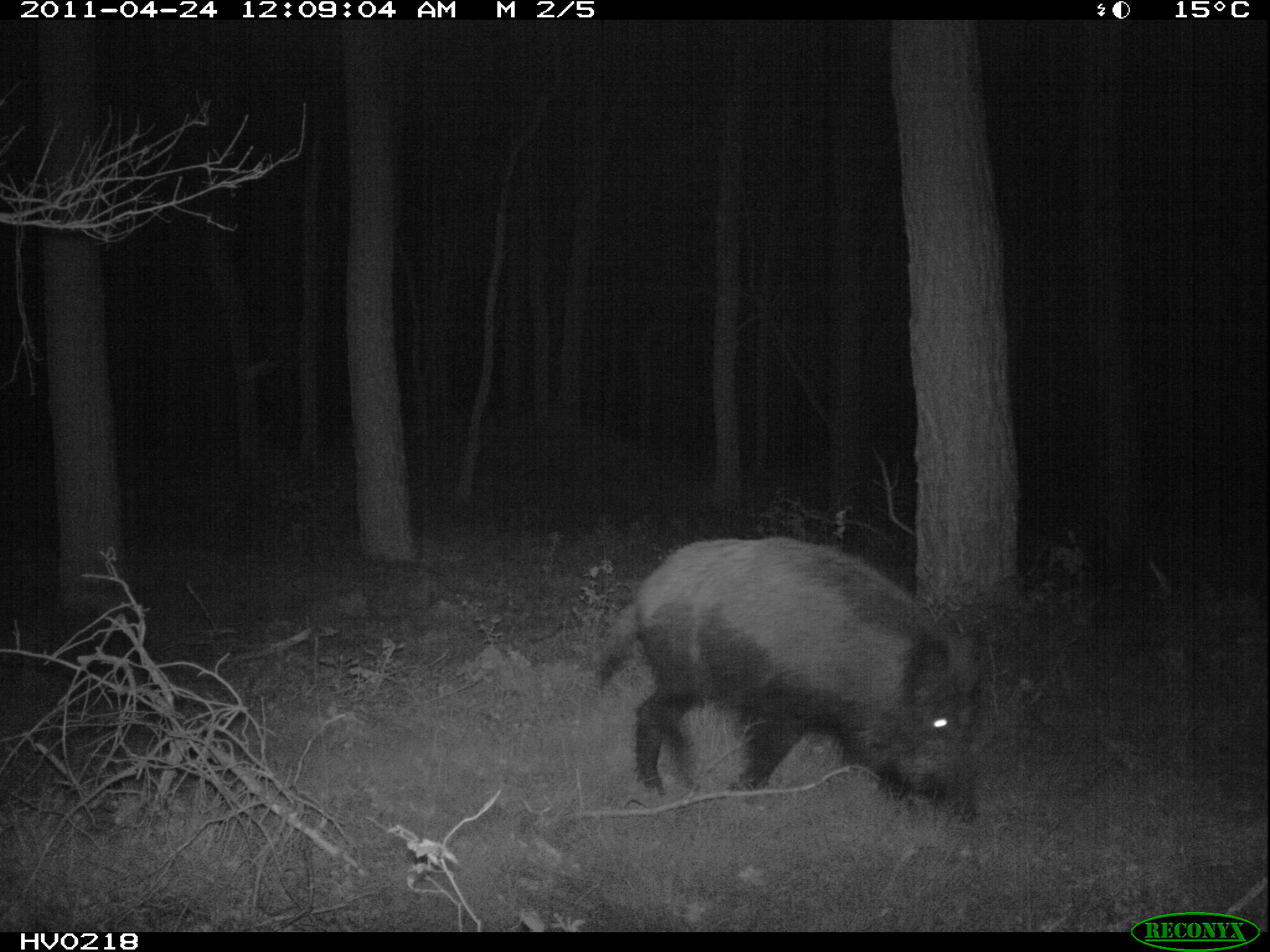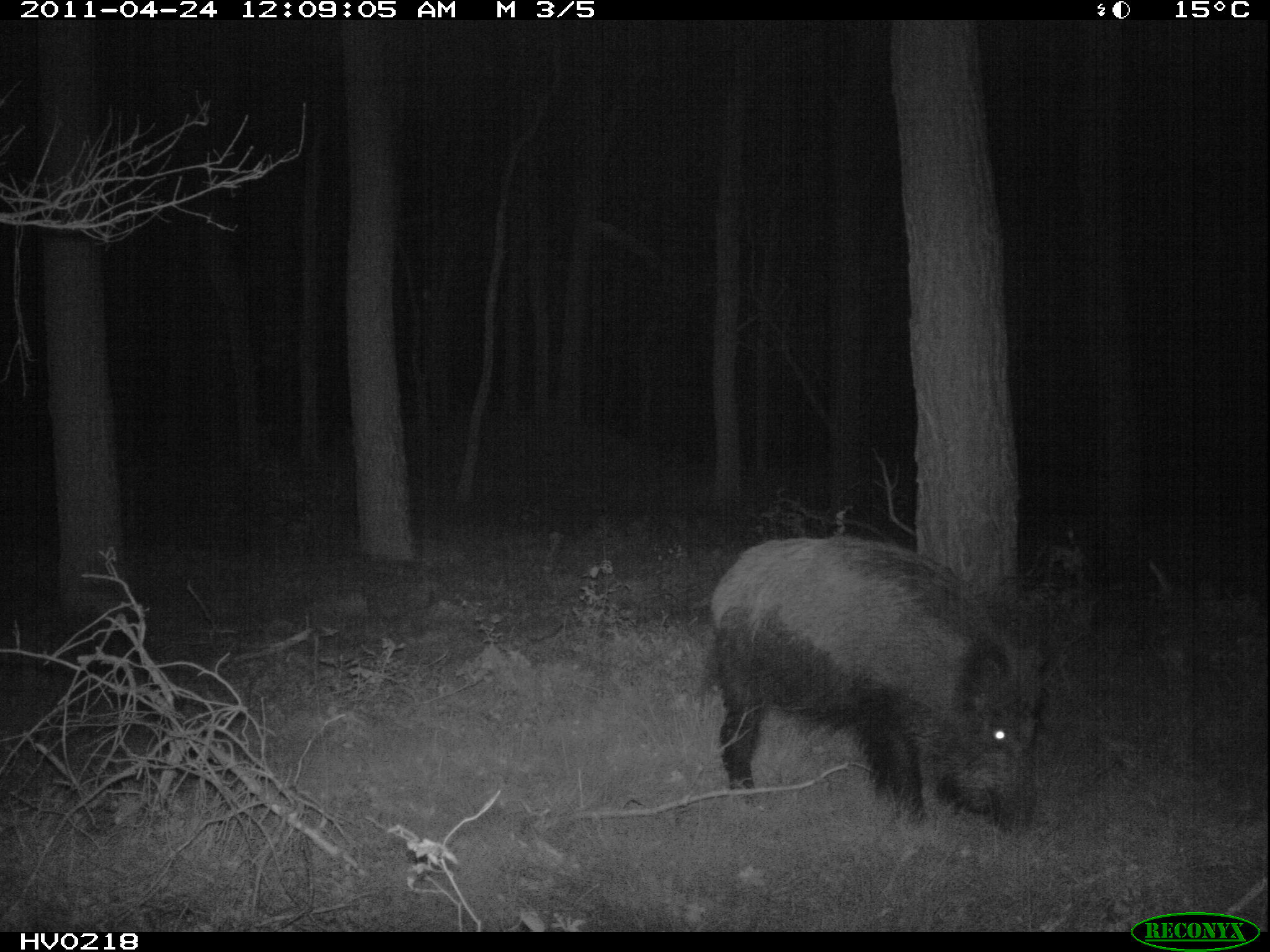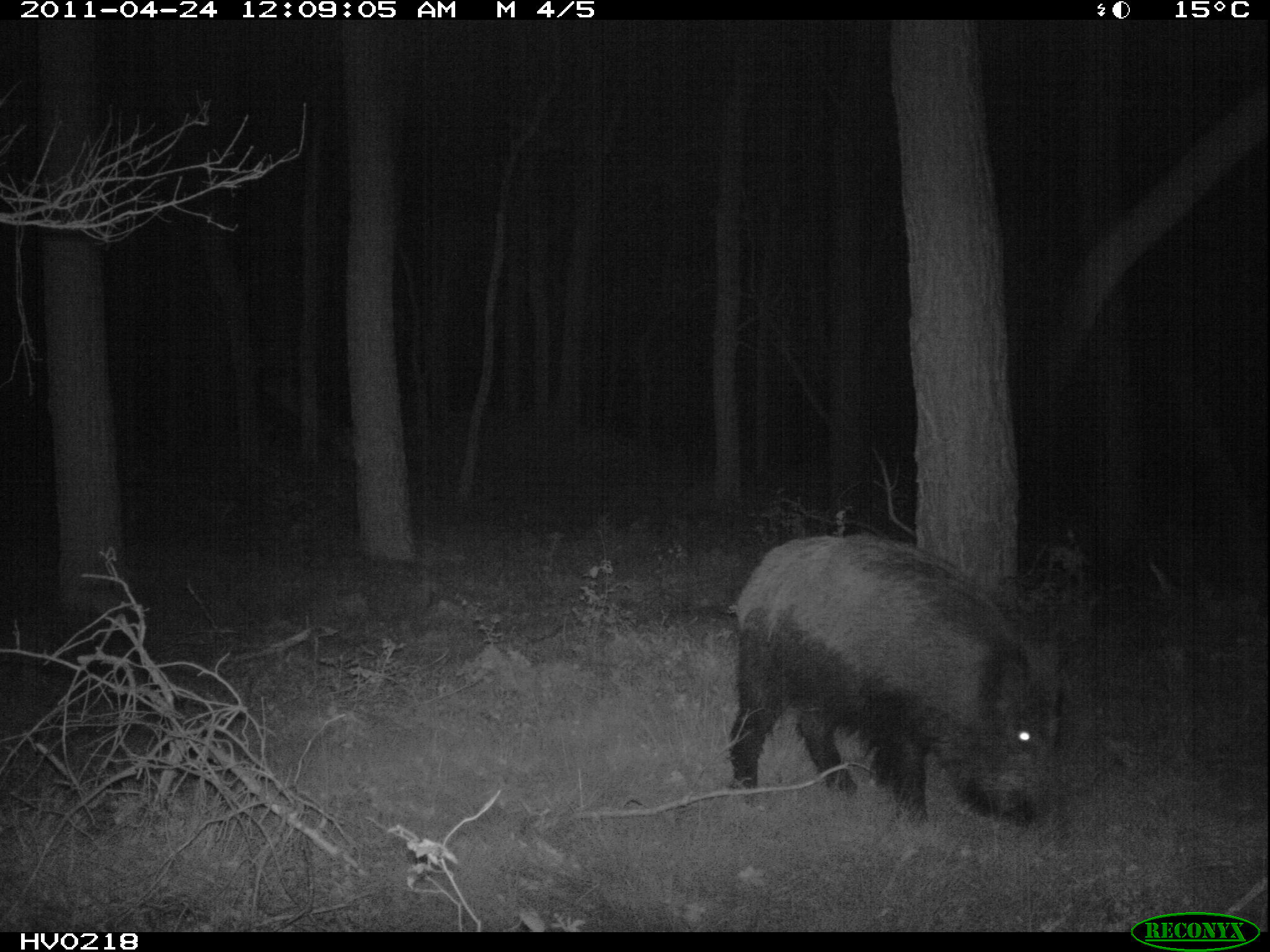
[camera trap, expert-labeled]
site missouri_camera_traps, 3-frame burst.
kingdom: Animalia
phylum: Chordata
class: Mammalia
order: Artiodactyla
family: Suidae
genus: Sus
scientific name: Sus scrofa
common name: wild boar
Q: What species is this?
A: Wild boar (Sus scrofa).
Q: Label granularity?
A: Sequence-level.